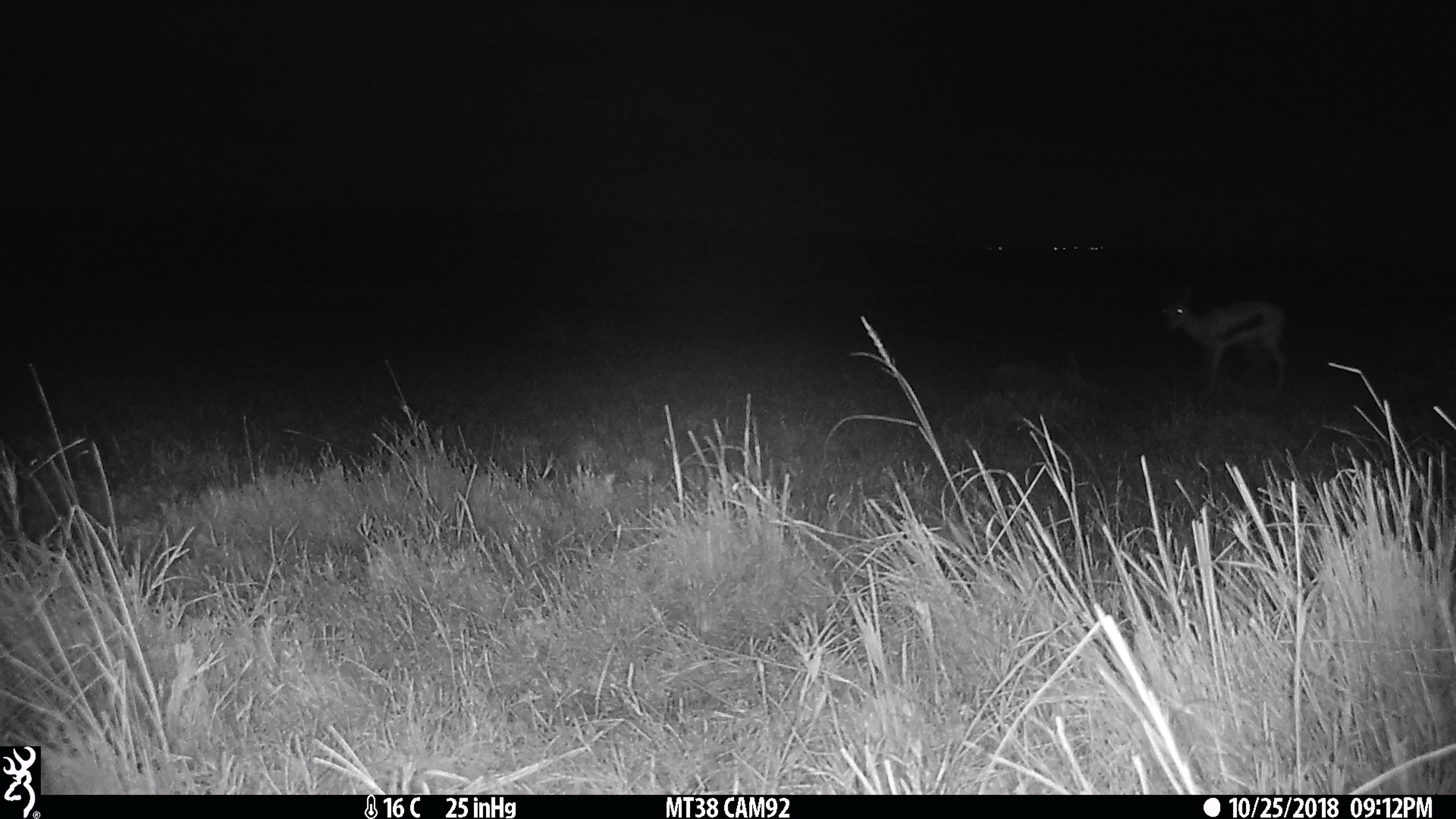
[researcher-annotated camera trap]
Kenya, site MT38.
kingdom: Animalia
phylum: Chordata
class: Mammalia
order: Artiodactyla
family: Bovidae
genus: Eudorcas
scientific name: Eudorcas thomsonii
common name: thomon's gazelle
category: gazelle thomsons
Gazelle thomsons (thomon's gazelle) (Eudorcas thomsonii).